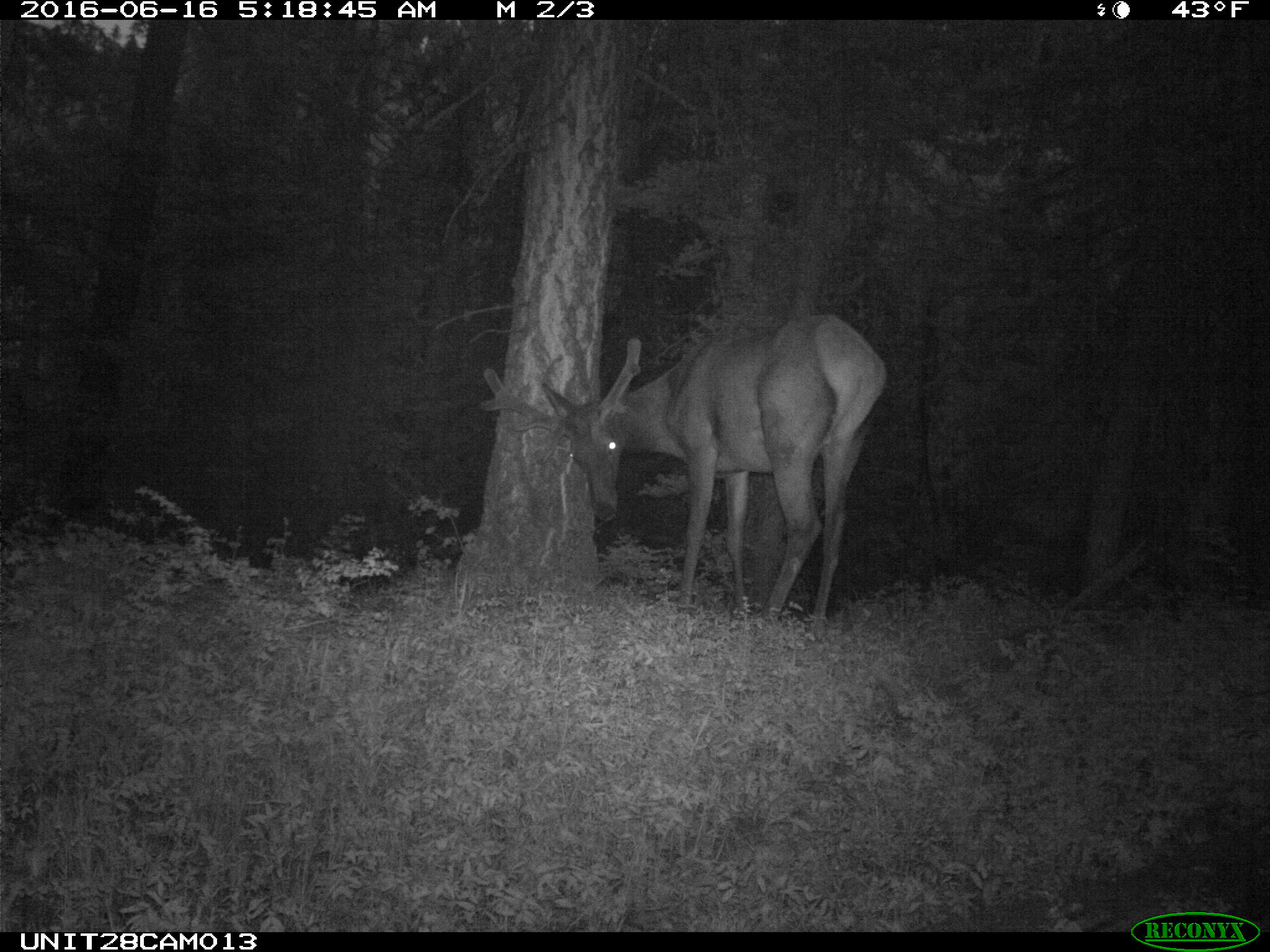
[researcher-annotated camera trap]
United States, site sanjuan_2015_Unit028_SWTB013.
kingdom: Animalia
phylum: Chordata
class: Mammalia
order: Artiodactyla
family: Cervidae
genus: Cervus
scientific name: Cervus elaphus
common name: red deer